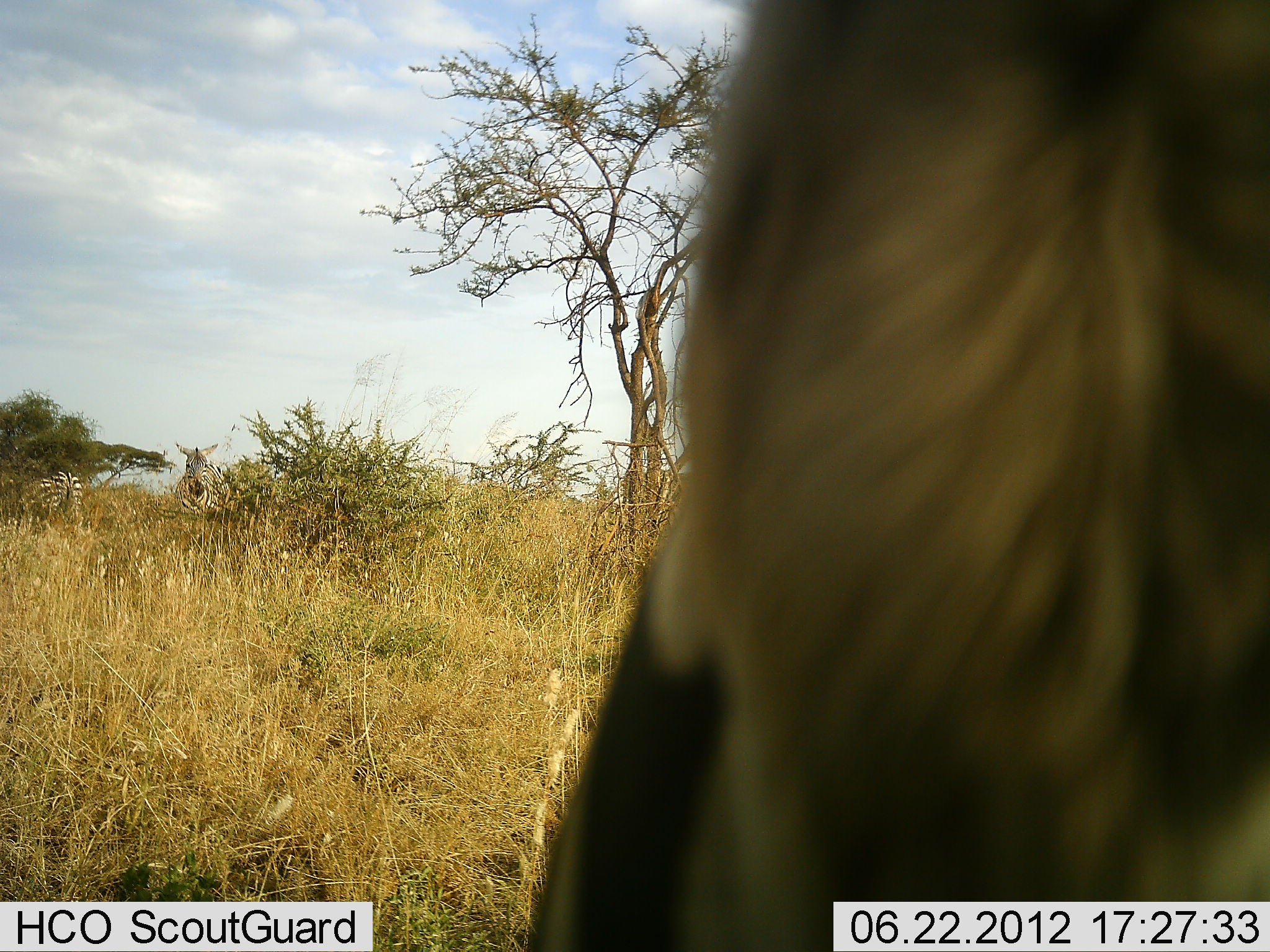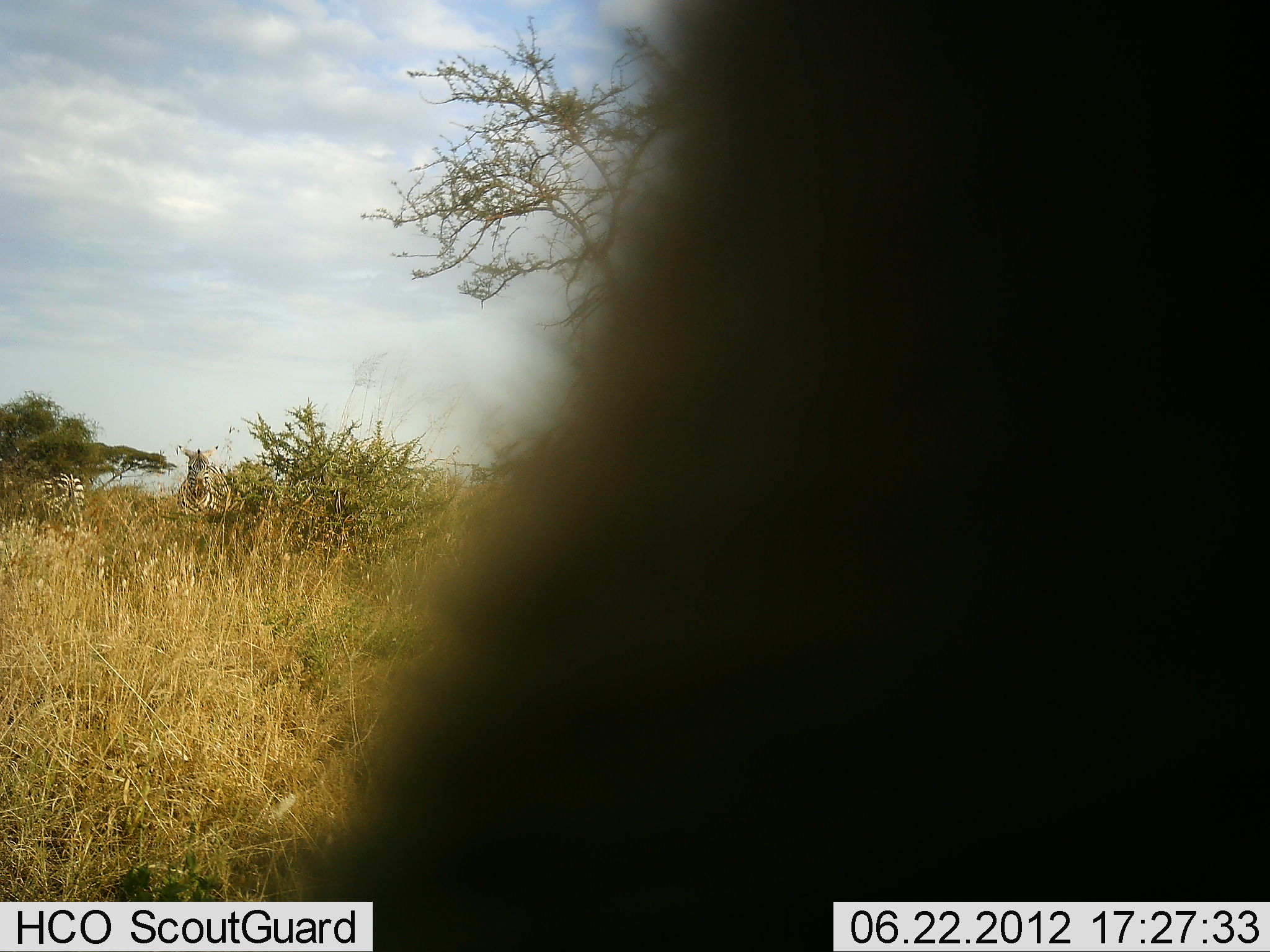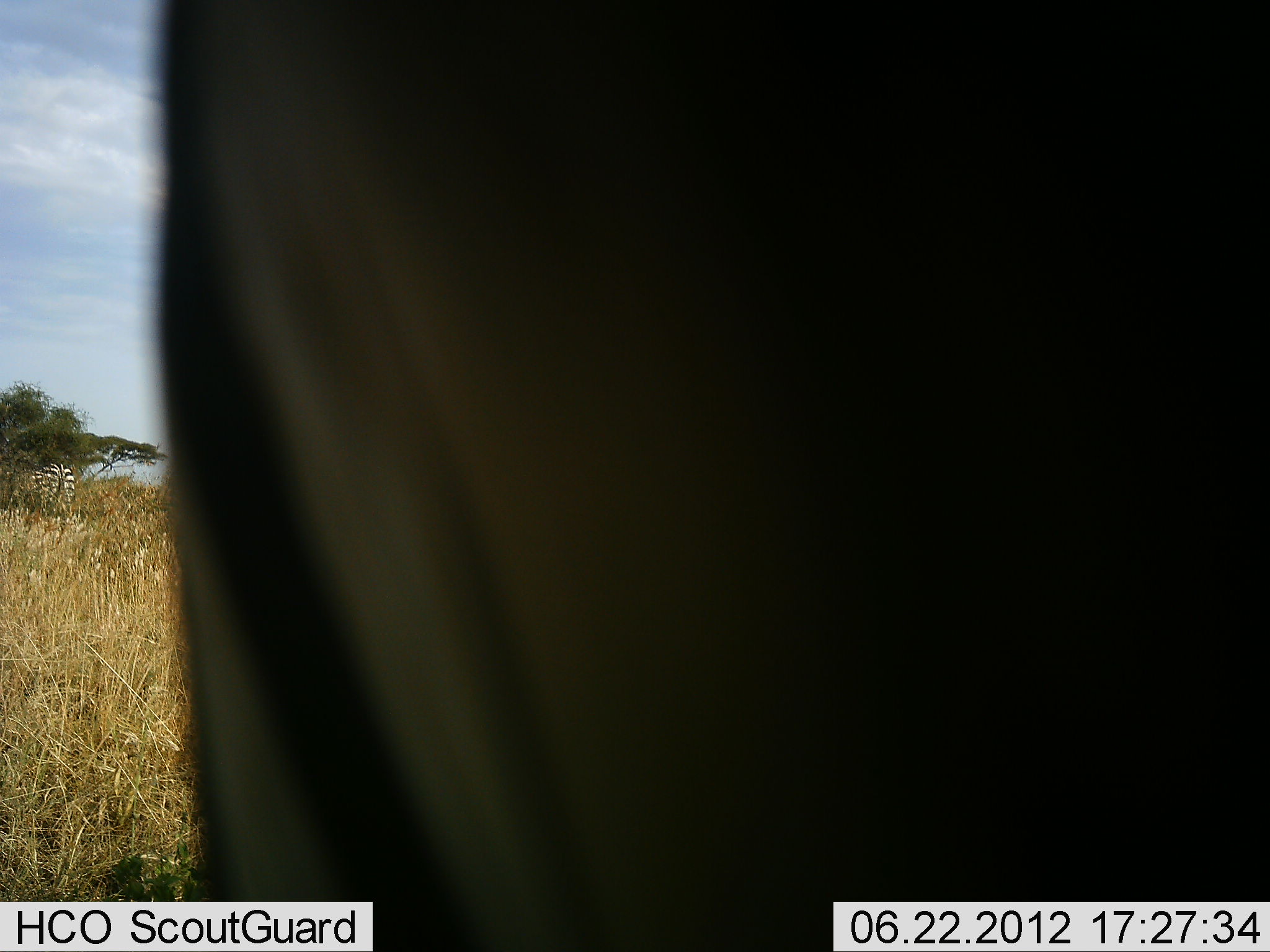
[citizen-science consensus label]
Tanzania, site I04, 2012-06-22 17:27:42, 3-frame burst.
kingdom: Animalia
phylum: Chordata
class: Mammalia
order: Perissodactyla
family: Equidae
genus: Equus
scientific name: Equus quagga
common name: plains zebra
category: zebra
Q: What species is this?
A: Zebra (plains zebra) (Equus quagga).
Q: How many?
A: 3.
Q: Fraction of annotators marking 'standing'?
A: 83%.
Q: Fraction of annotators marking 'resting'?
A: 0%.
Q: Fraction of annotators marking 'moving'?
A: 33%.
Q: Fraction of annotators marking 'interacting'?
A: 0%.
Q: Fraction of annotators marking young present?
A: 0%.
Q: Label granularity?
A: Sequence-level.